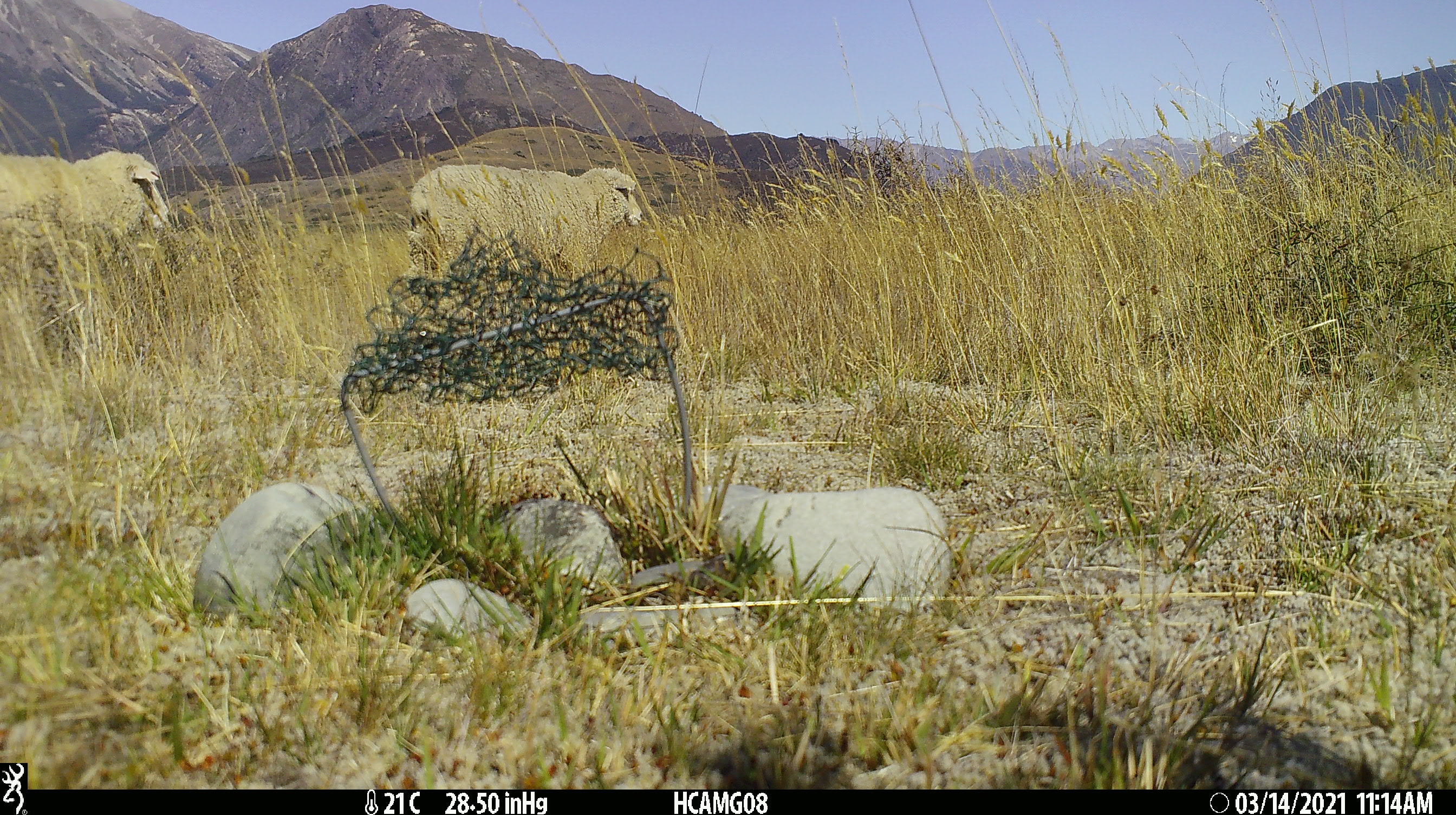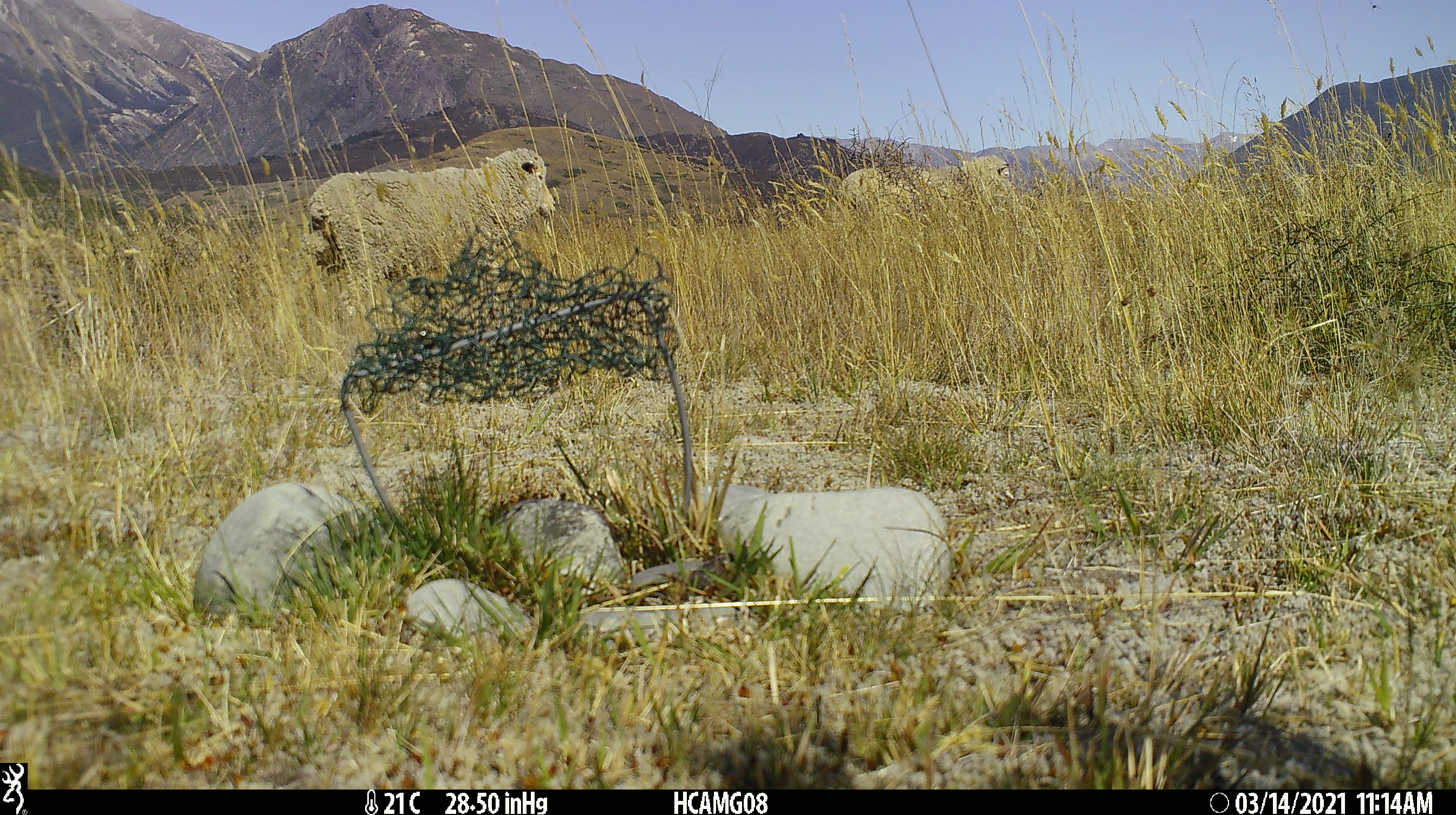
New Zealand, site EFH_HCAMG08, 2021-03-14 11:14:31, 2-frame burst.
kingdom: Animalia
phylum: Chordata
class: Mammalia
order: Artiodactyla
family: Bovidae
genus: Ovis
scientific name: Ovis aries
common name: domestic sheep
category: sheep